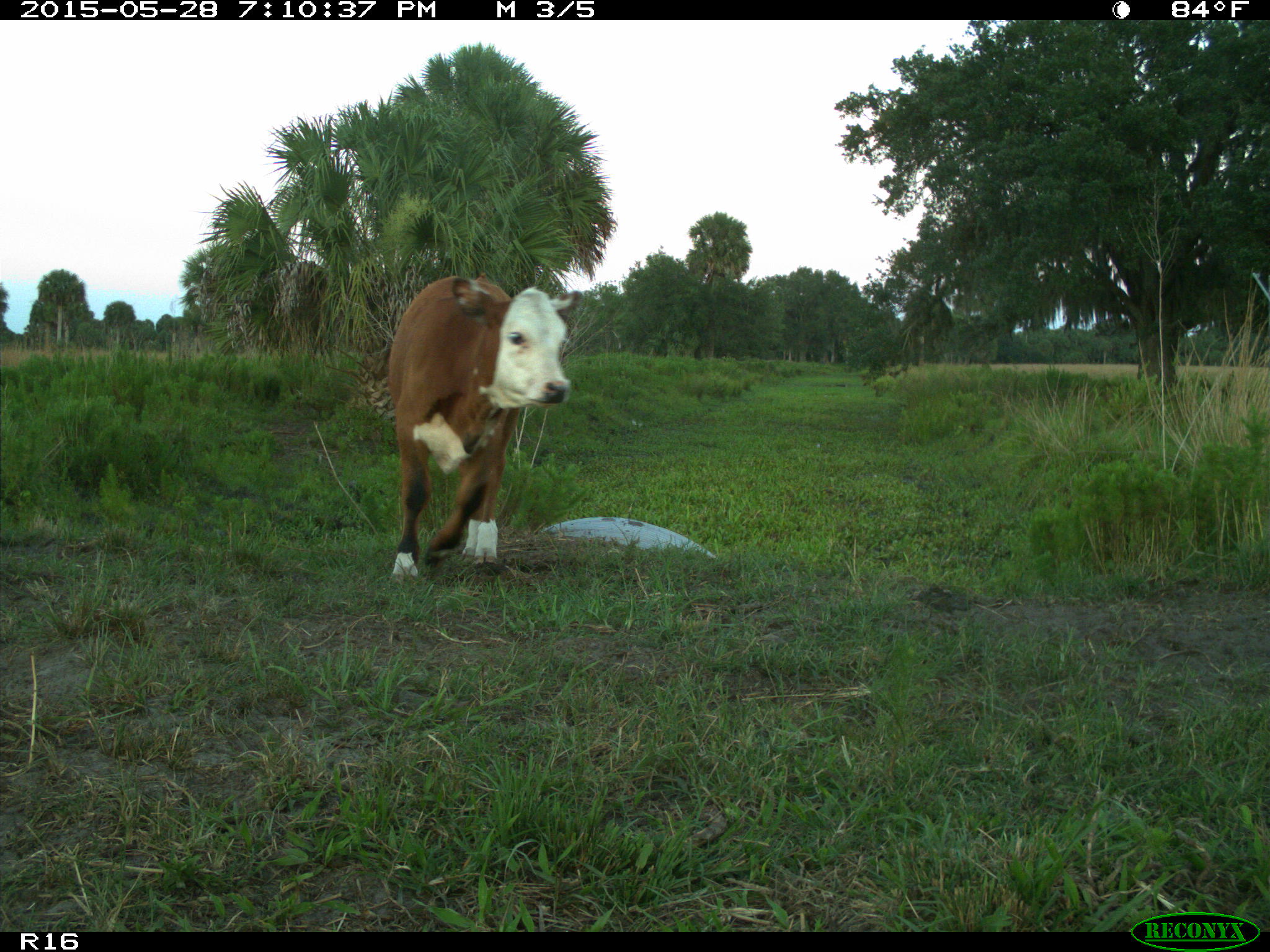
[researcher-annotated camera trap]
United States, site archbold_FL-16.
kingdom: Animalia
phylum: Chordata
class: Mammalia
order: Artiodactyla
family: Bovidae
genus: Bos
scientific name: Bos taurus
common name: domestic cow